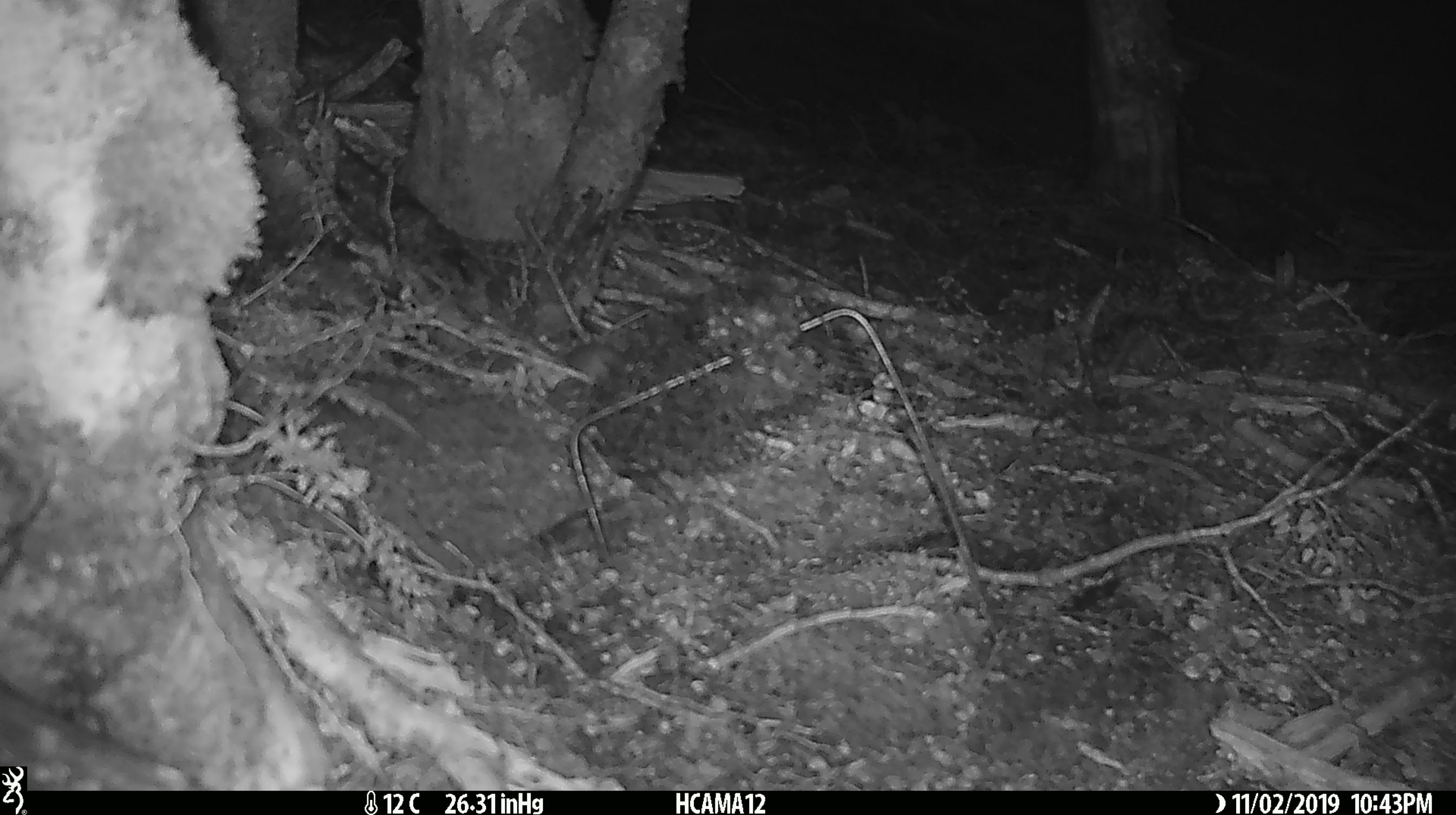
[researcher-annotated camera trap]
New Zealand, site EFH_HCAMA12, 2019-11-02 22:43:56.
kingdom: Animalia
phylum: Chordata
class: Mammalia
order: Rodentia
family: Muridae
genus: Mus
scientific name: Mus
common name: mouse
Mouse (Mus).